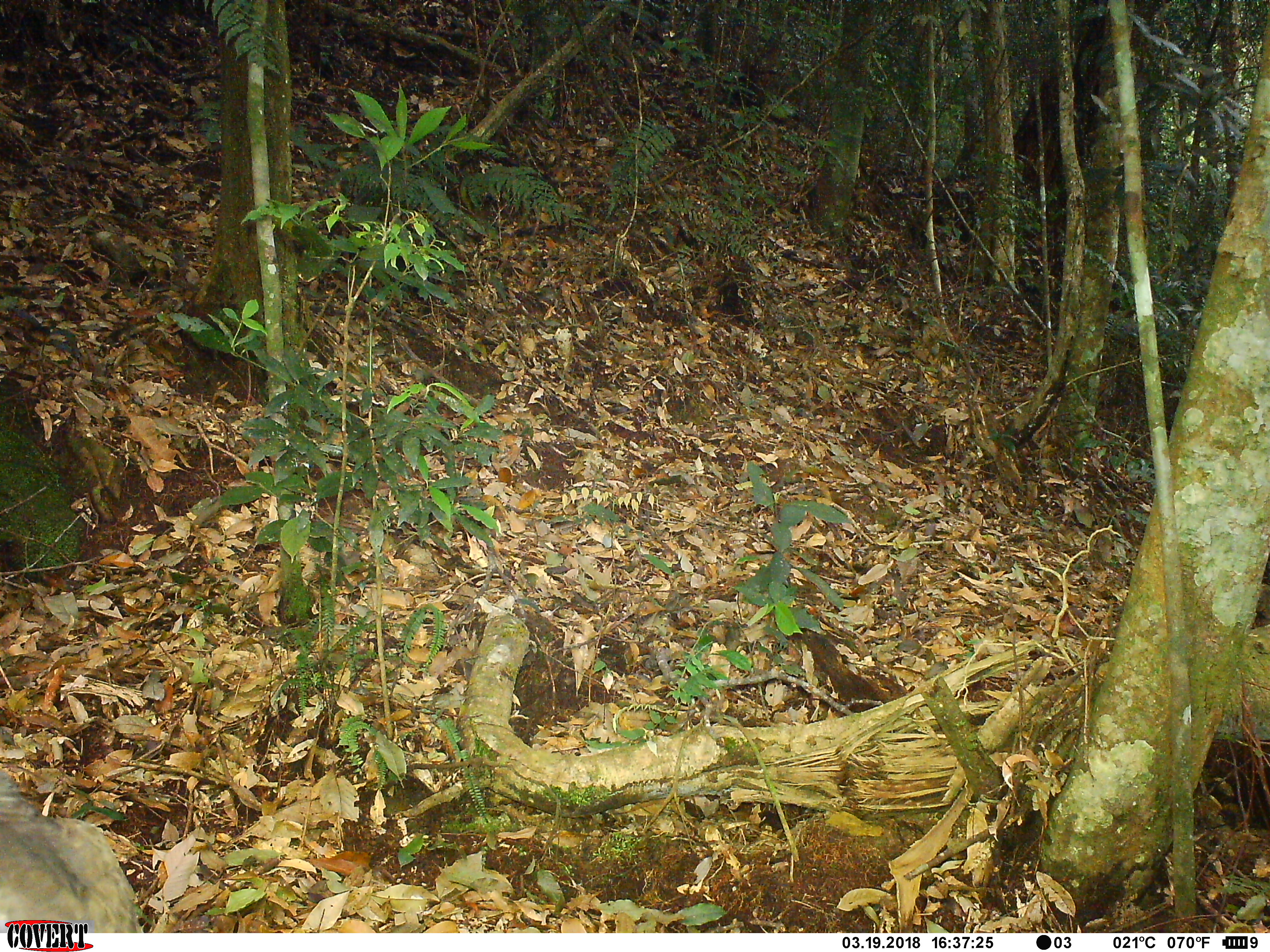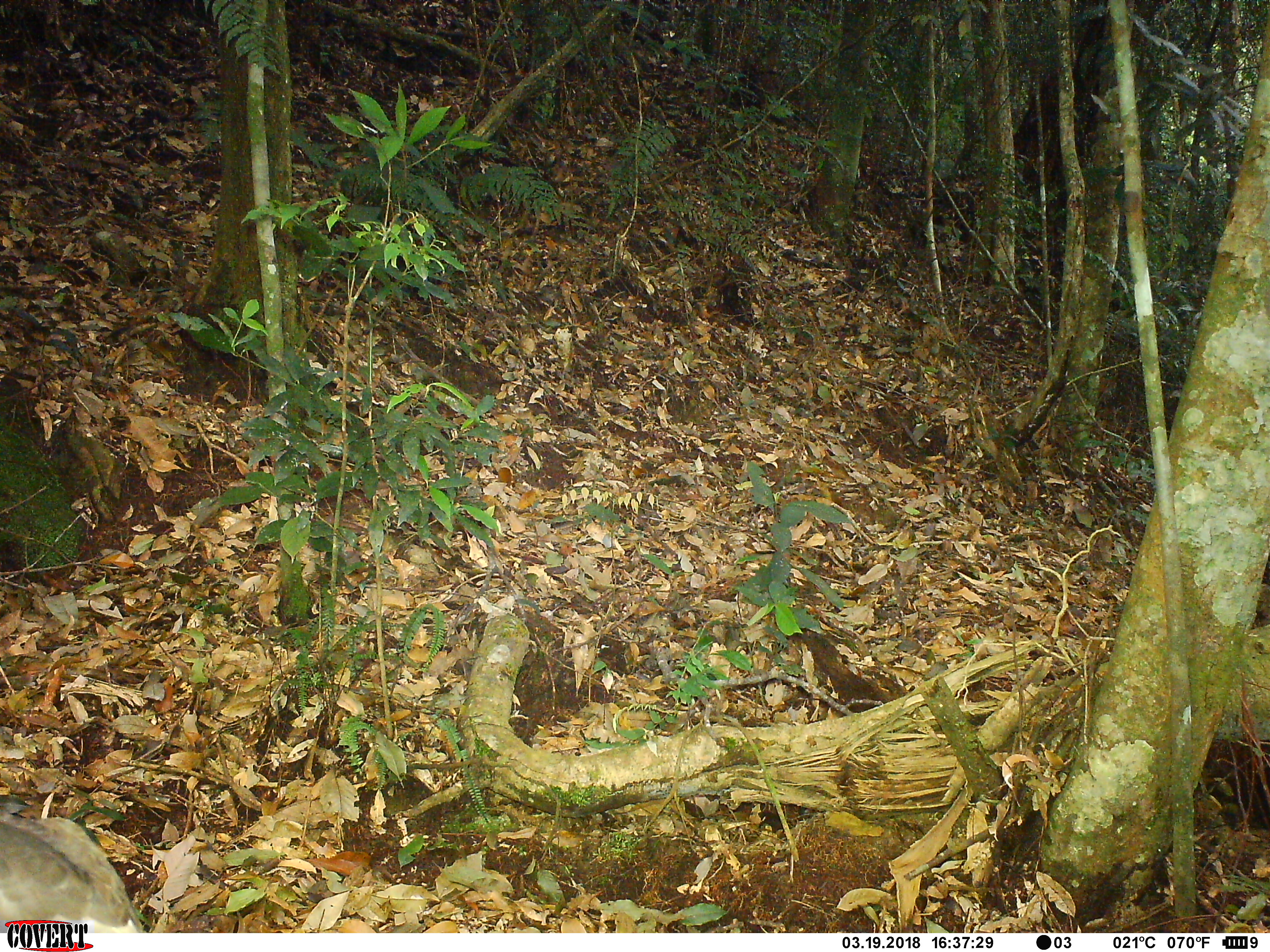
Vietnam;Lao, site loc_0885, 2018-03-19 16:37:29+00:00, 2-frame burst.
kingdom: Animalia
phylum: Chordata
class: Aves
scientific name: Aves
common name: bird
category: unidentified bird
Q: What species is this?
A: Unidentified bird (bird) (Aves).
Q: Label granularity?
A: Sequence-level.